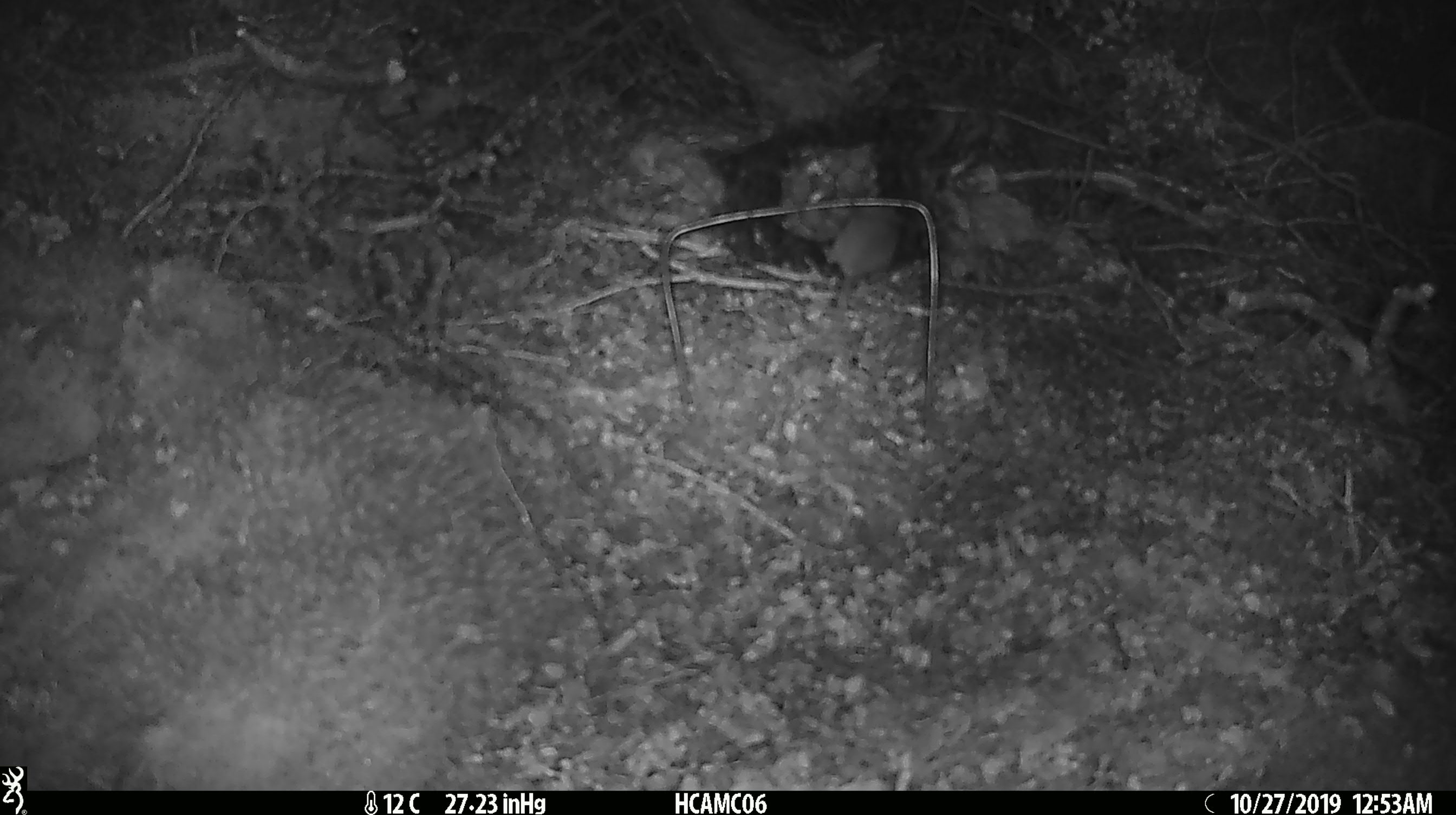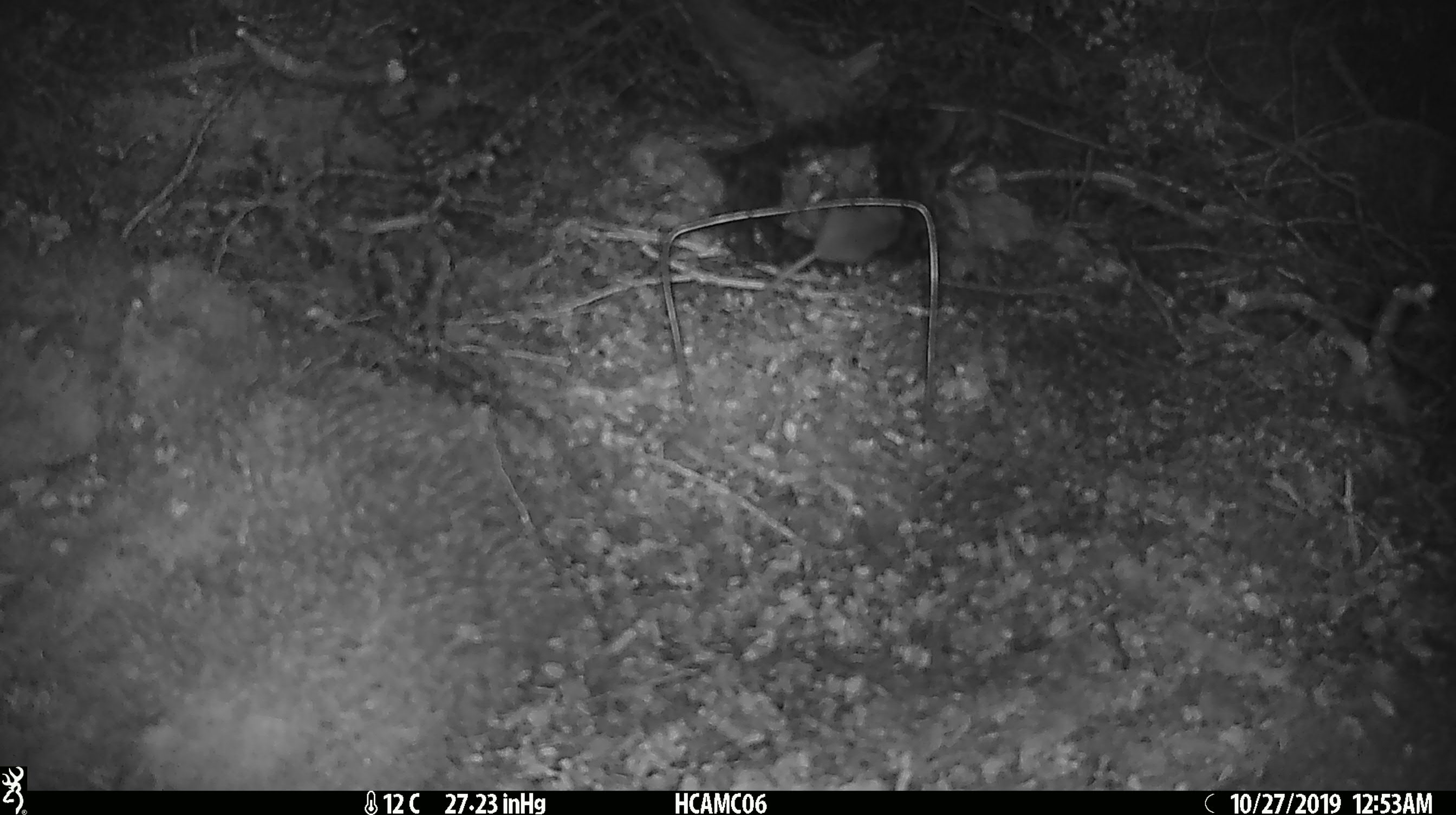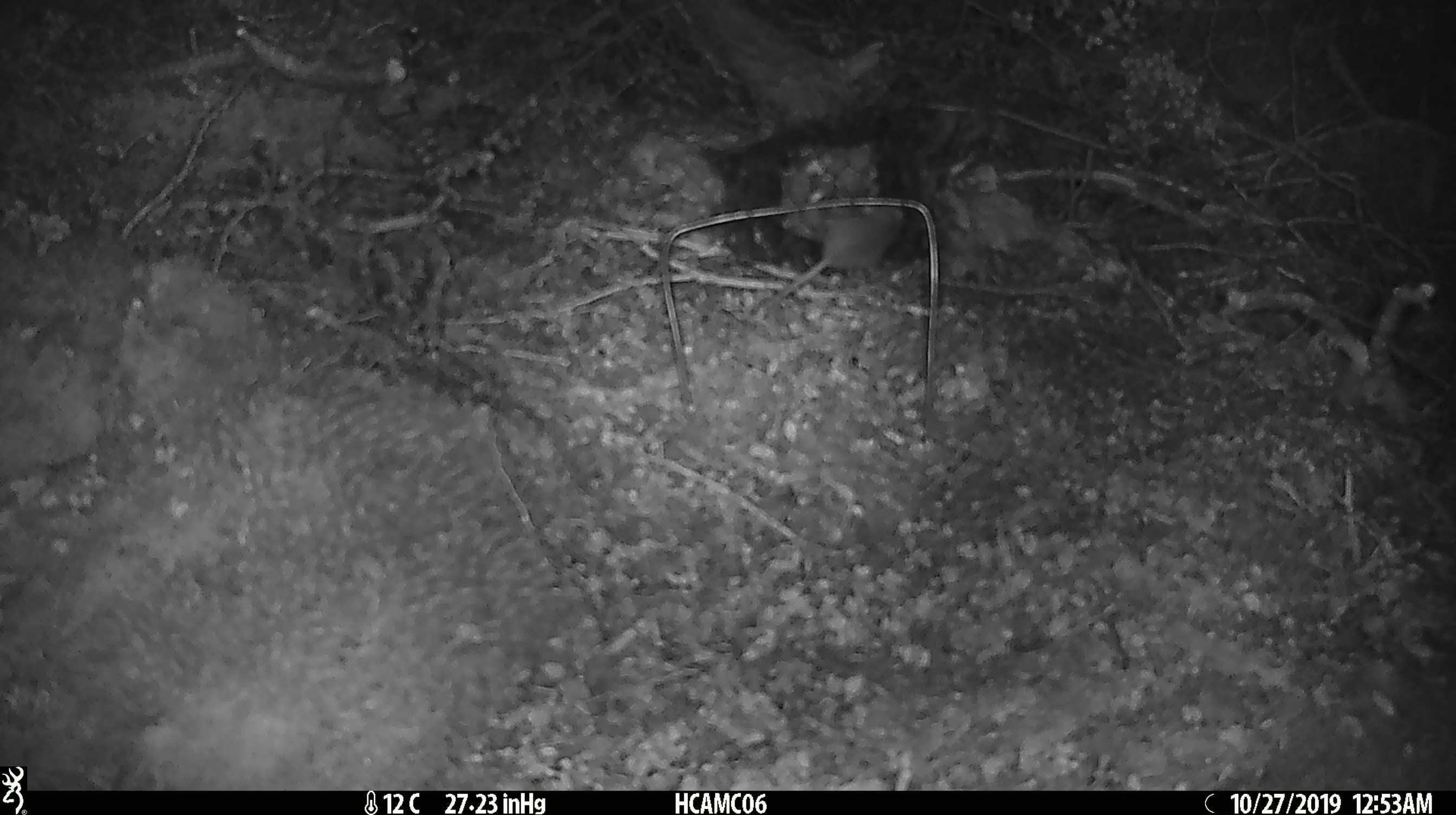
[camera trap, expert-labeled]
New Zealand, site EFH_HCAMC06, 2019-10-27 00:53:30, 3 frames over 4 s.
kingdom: Animalia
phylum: Chordata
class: Mammalia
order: Rodentia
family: Muridae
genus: Mus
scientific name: Mus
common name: mouse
Mouse (Mus).